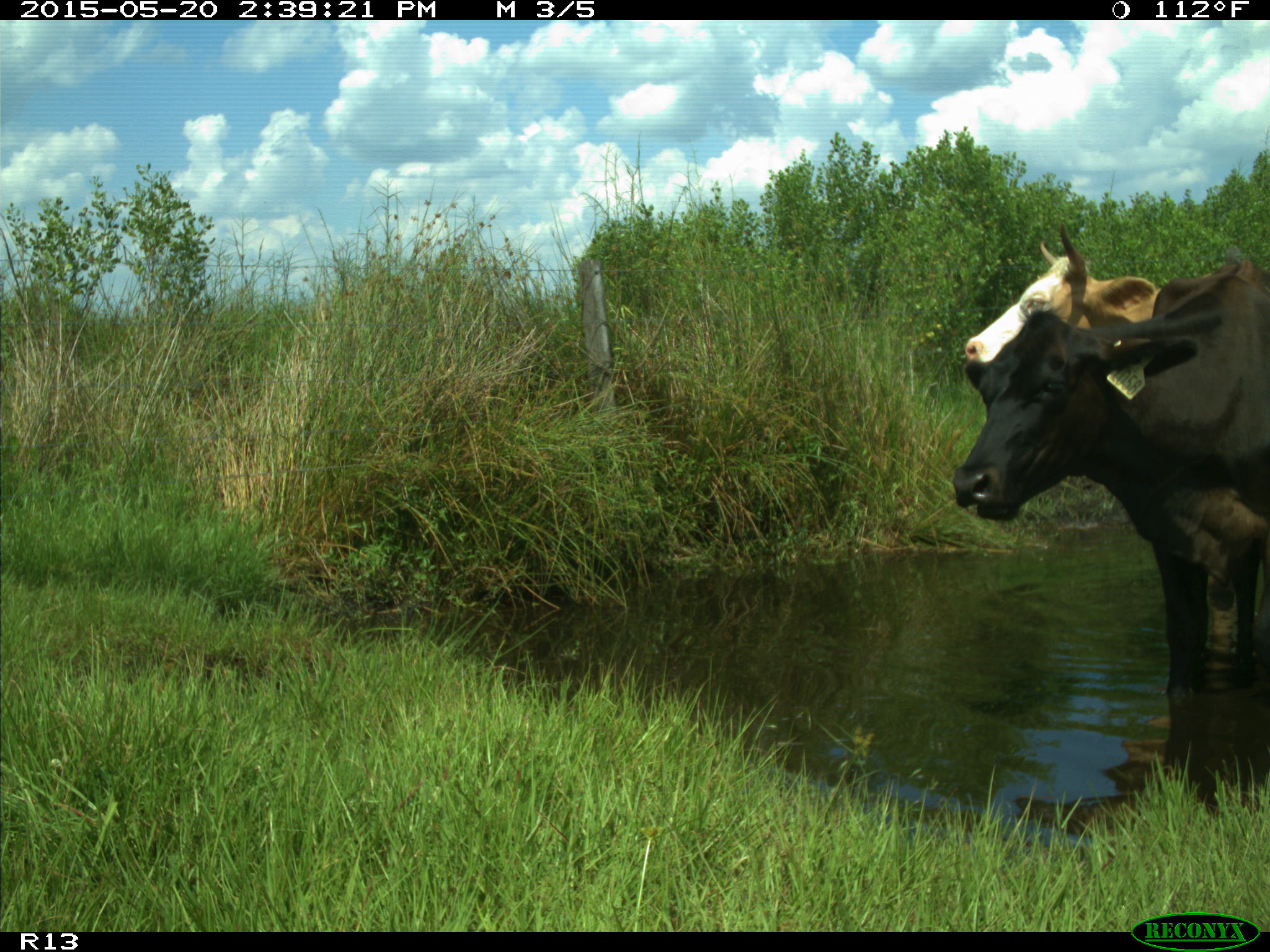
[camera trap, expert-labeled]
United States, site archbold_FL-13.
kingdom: Animalia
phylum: Chordata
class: Mammalia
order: Artiodactyla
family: Bovidae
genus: Bos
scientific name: Bos taurus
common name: domestic cow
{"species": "Bos taurus (domestic cow)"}